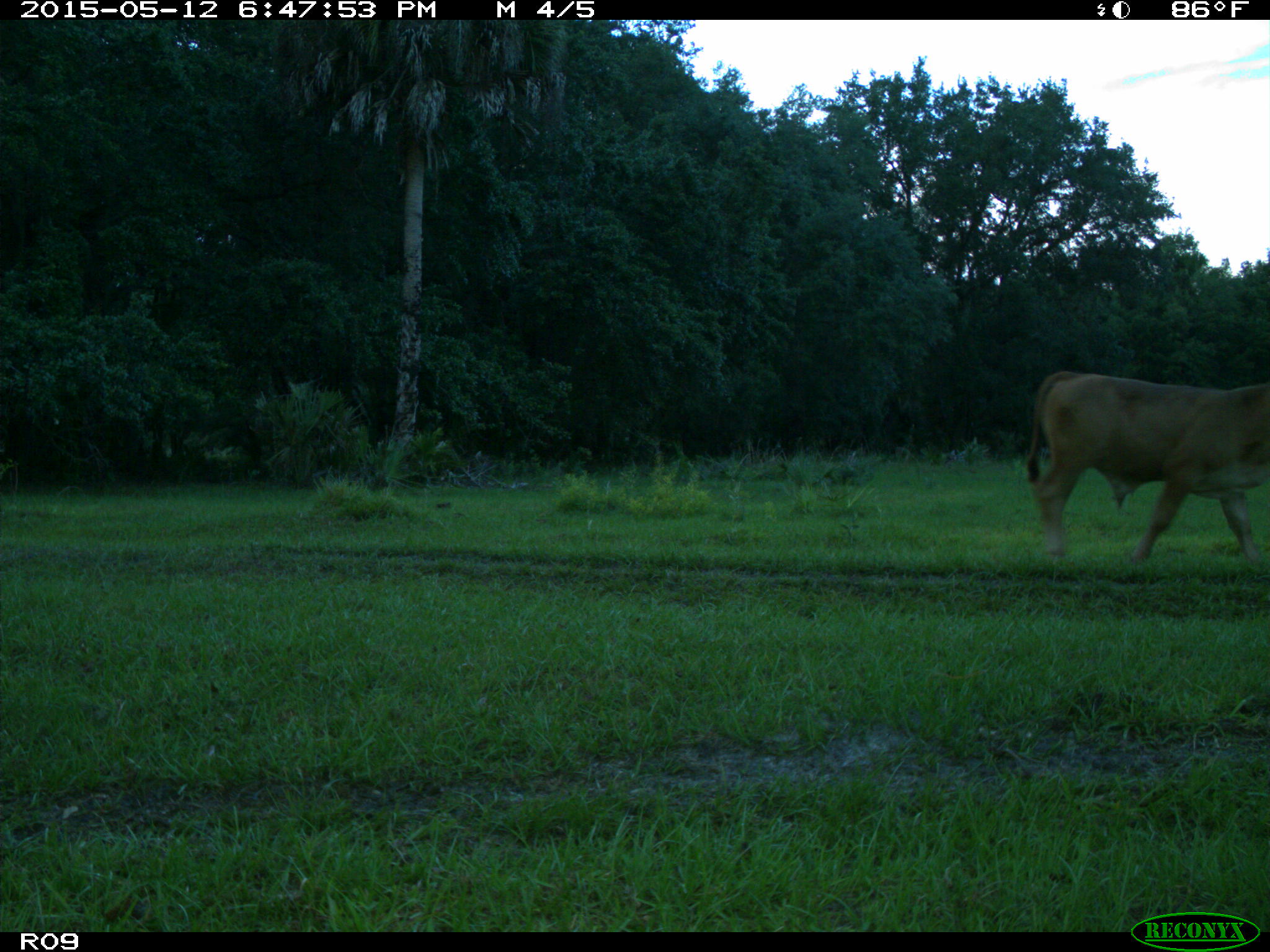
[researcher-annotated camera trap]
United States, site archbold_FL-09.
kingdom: Animalia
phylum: Chordata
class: Mammalia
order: Artiodactyla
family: Bovidae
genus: Bos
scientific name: Bos taurus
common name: domestic cow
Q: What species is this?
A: Bos taurus (domestic cow).